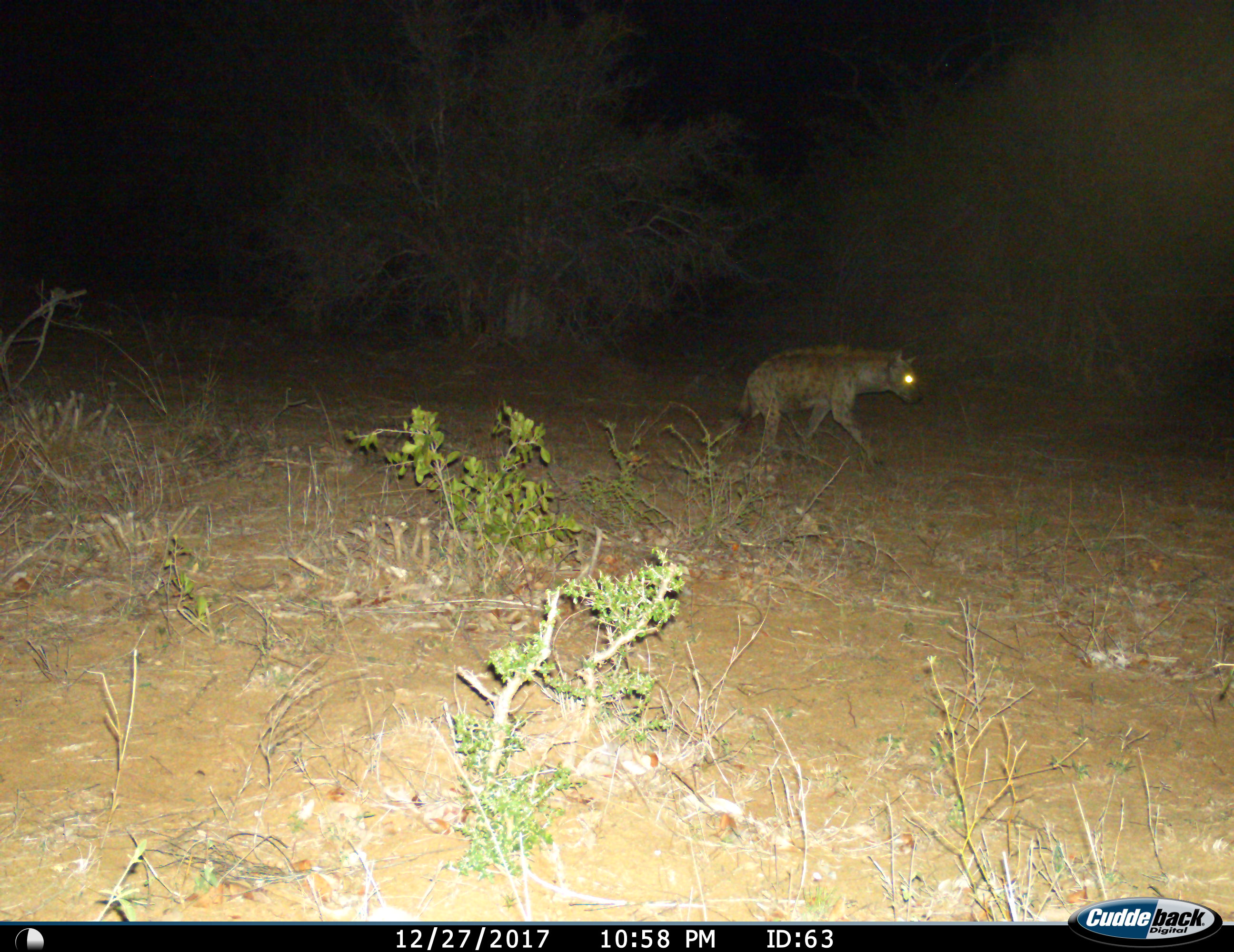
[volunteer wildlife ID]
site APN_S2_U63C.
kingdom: Animalia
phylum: Chordata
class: Mammalia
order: Carnivora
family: Hyaenidae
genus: Crocuta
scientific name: Crocuta crocuta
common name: spotted hyena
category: hyenaspotted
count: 1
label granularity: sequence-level